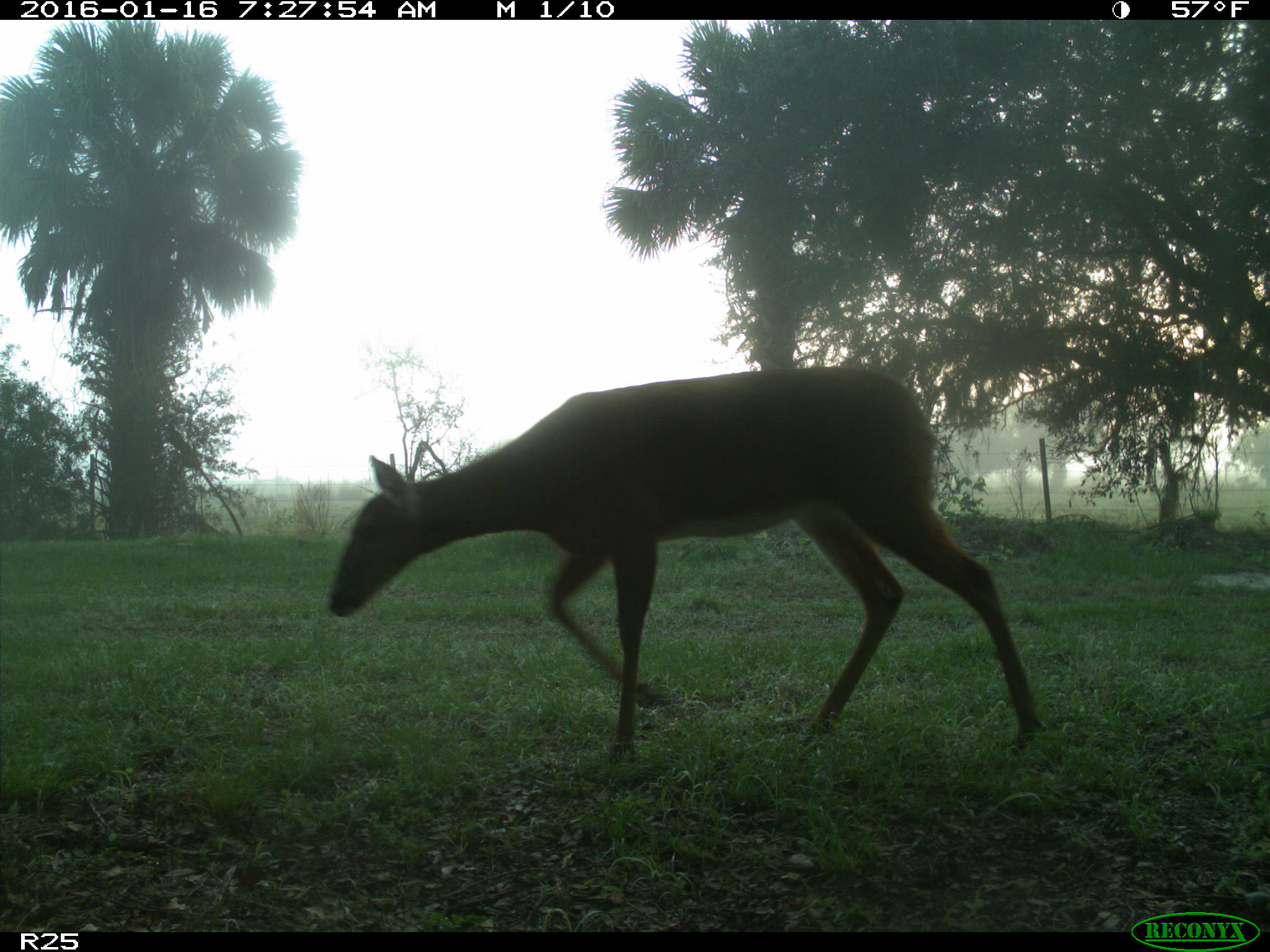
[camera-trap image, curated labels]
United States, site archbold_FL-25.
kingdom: Animalia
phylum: Chordata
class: Mammalia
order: Artiodactyla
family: Cervidae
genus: Odocoileus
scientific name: Odocoileus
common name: deer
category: unidentified deer